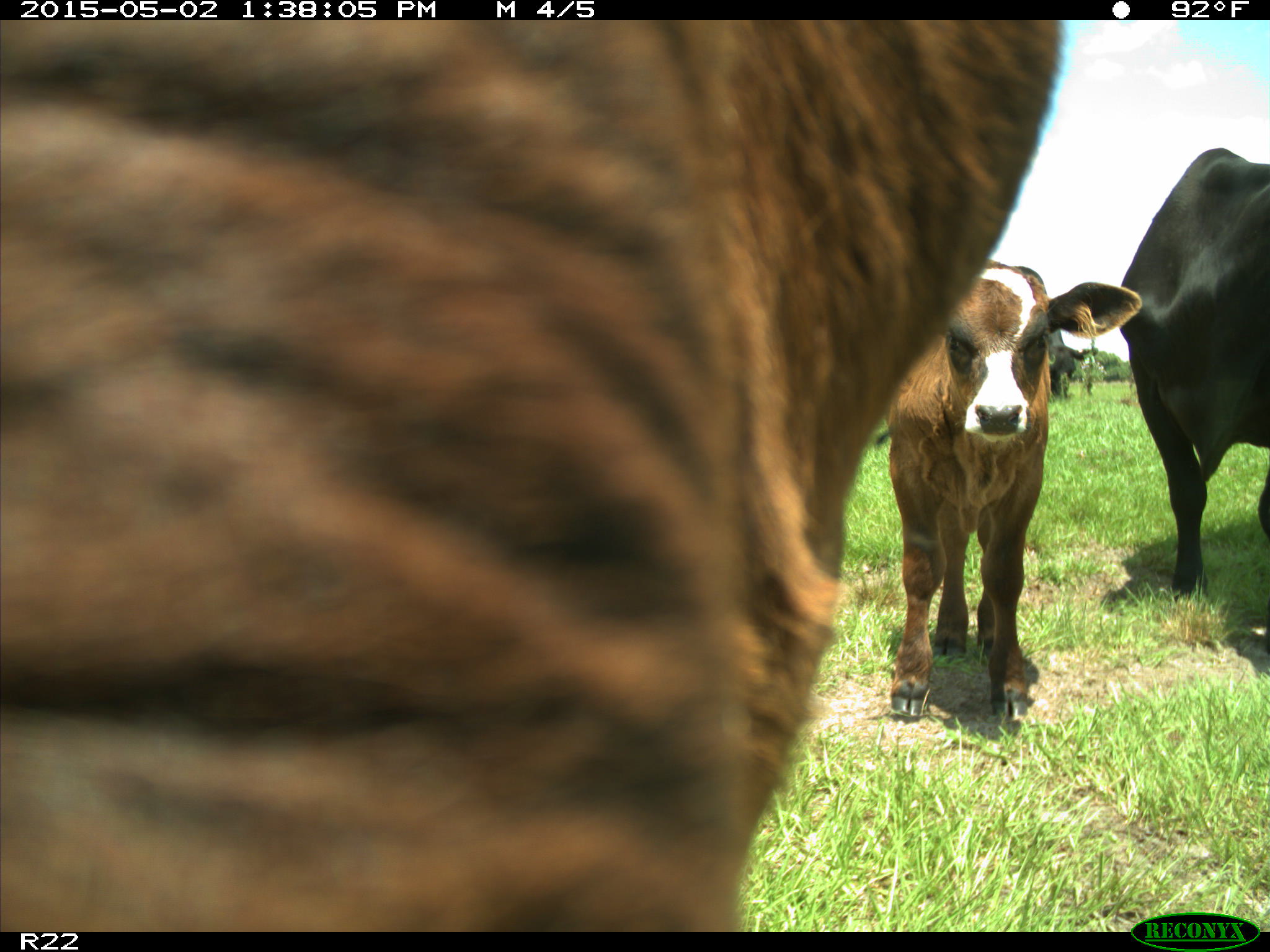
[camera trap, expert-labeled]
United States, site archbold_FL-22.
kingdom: Animalia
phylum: Chordata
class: Mammalia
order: Artiodactyla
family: Bovidae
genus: Bos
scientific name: Bos taurus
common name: domestic cow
Bos taurus (domestic cow).